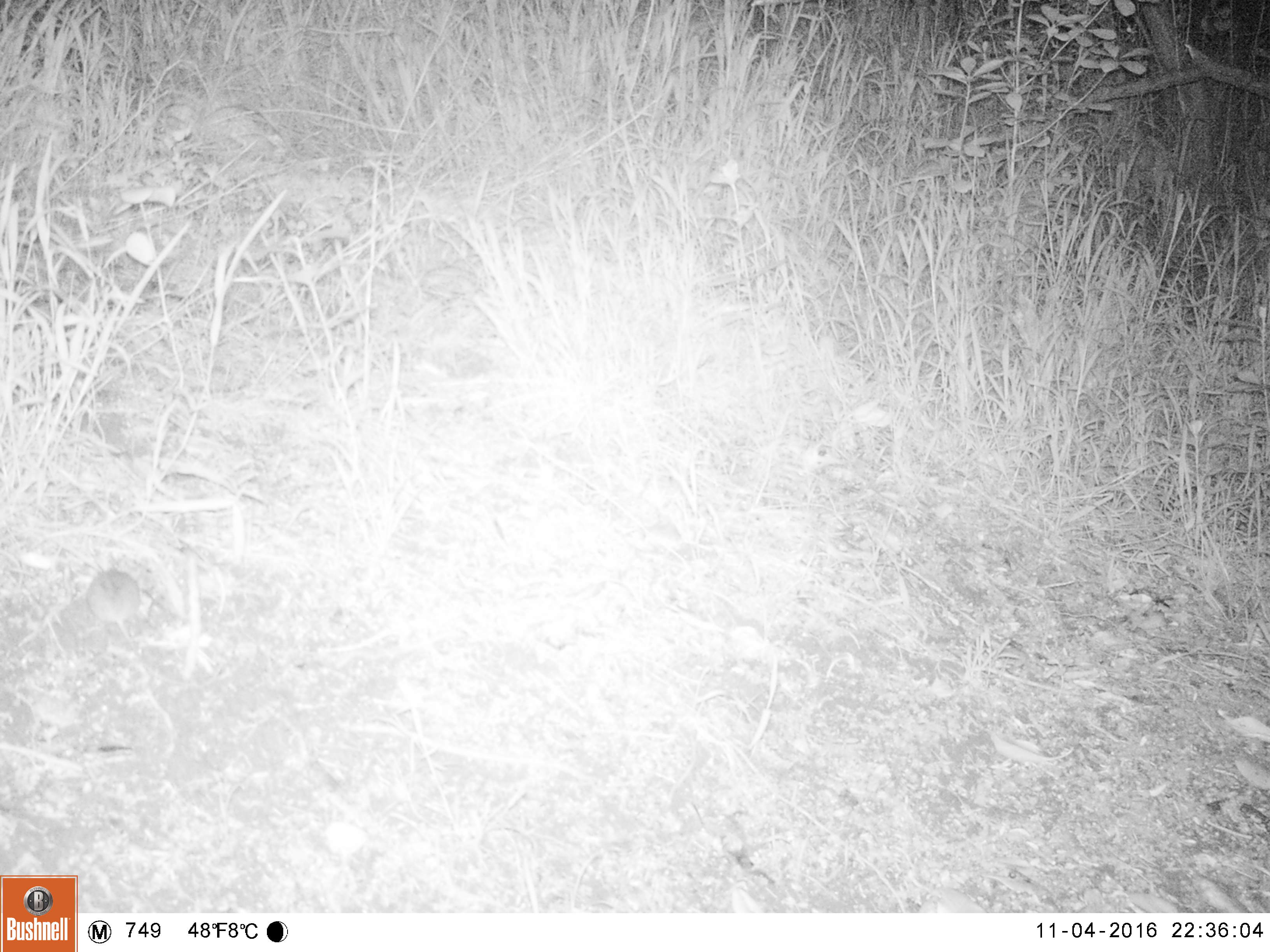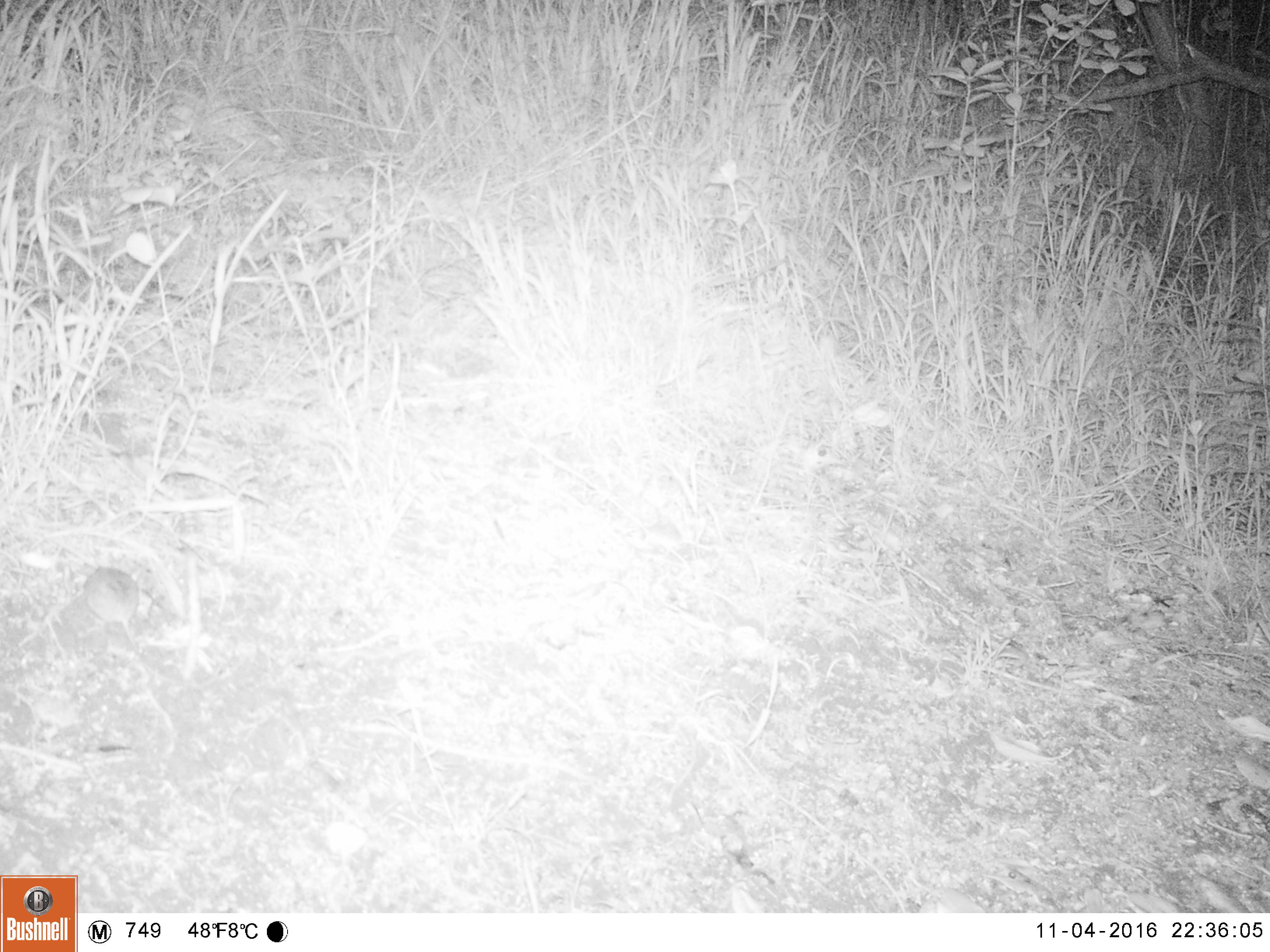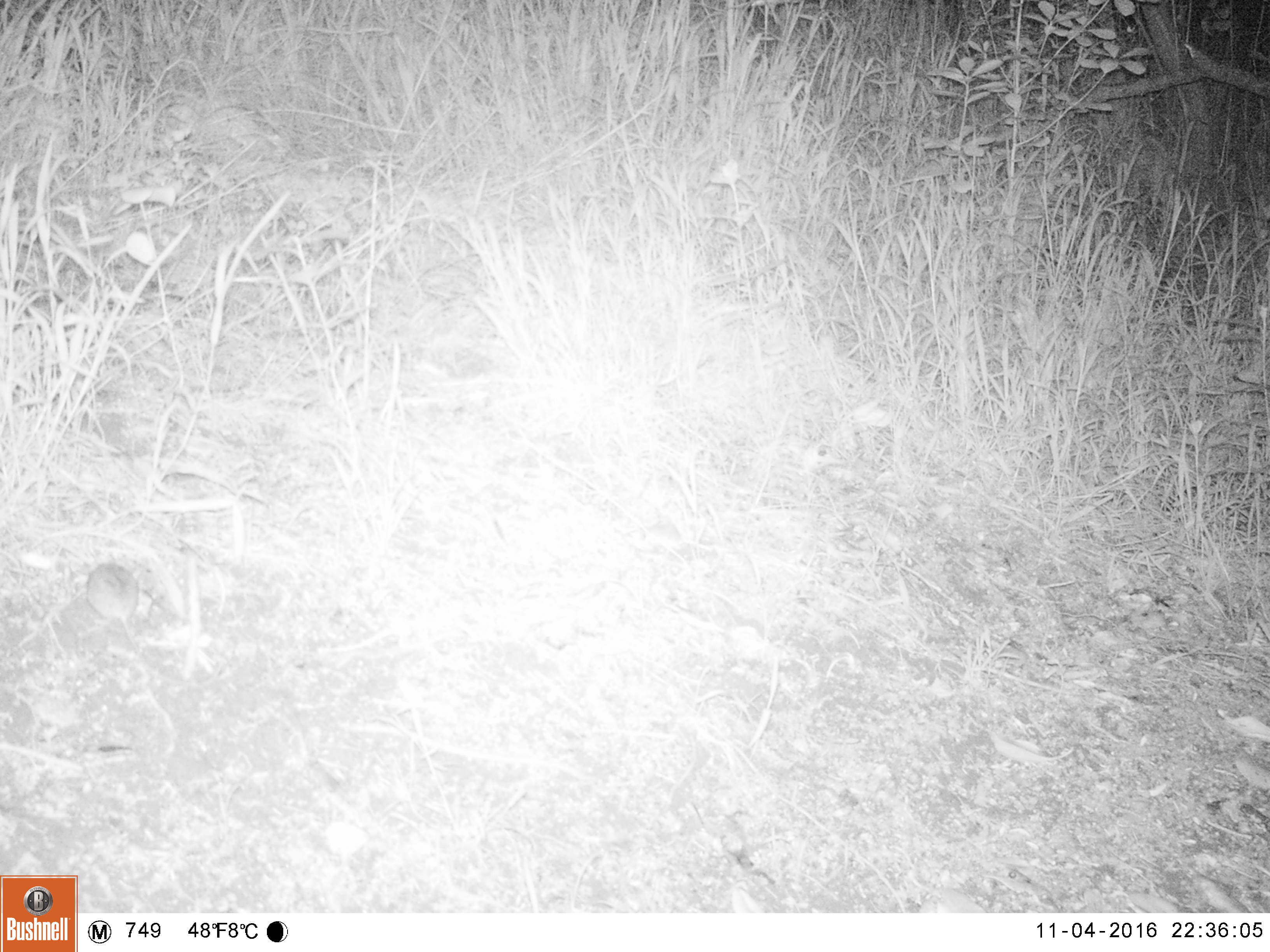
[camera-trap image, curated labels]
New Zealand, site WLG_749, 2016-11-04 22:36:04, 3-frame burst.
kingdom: Animalia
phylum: Chordata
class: Mammalia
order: Rodentia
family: Muridae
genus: Mus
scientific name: Mus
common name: mouse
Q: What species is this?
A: Mouse (Mus).